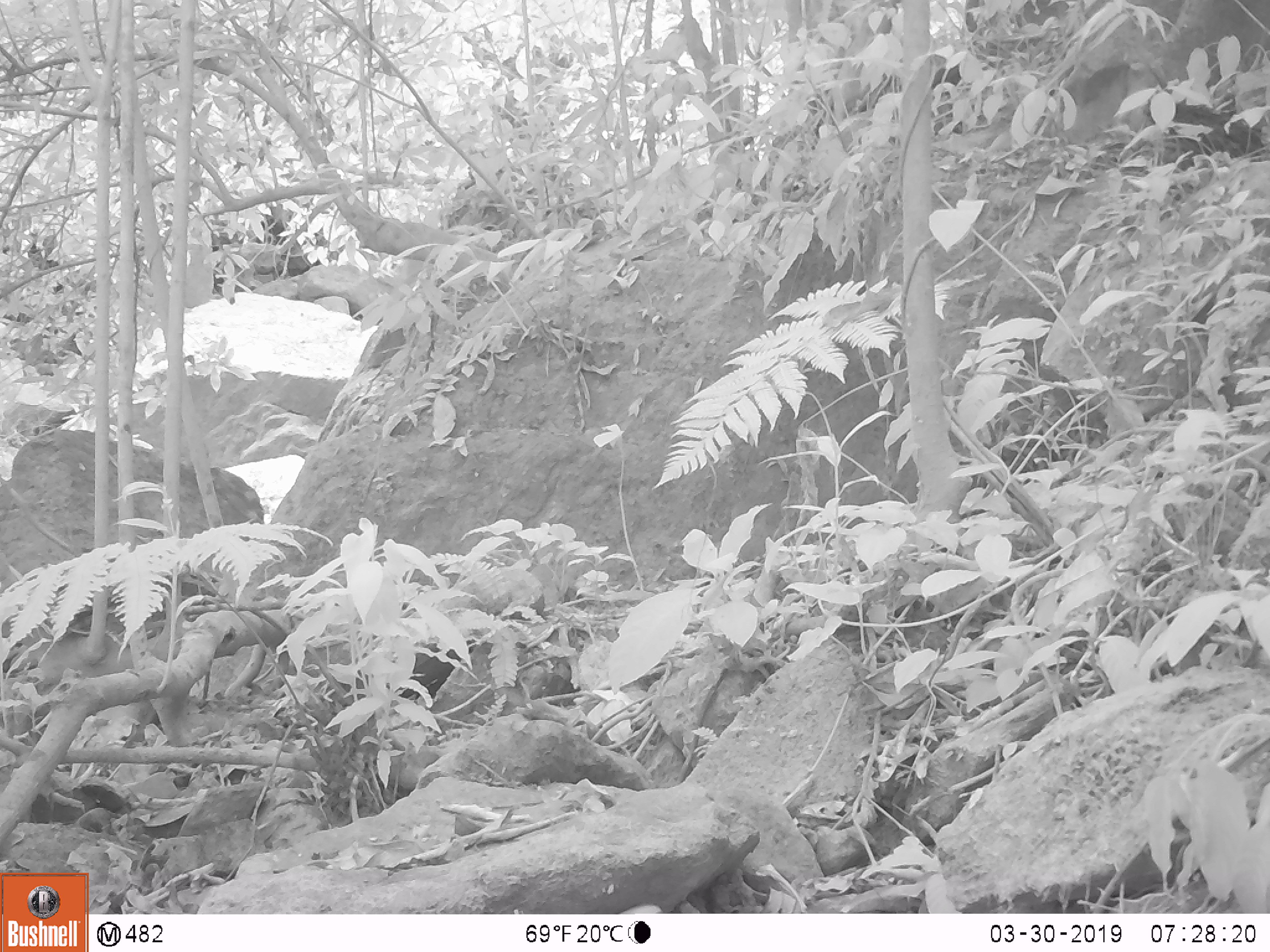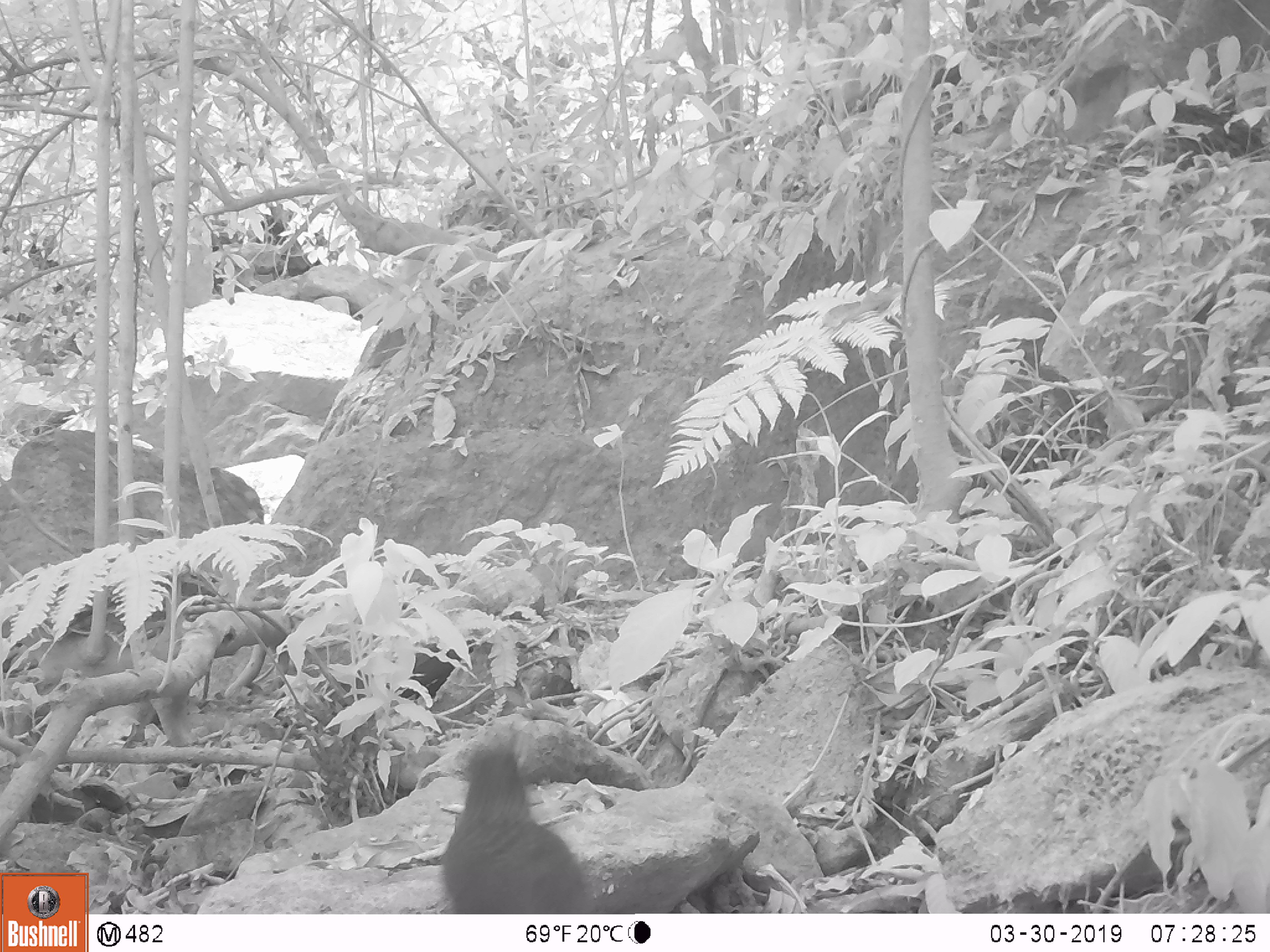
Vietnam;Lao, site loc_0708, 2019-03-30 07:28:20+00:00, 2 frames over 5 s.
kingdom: Animalia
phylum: Chordata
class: Aves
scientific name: Aves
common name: bird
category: unidentified bird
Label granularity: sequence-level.